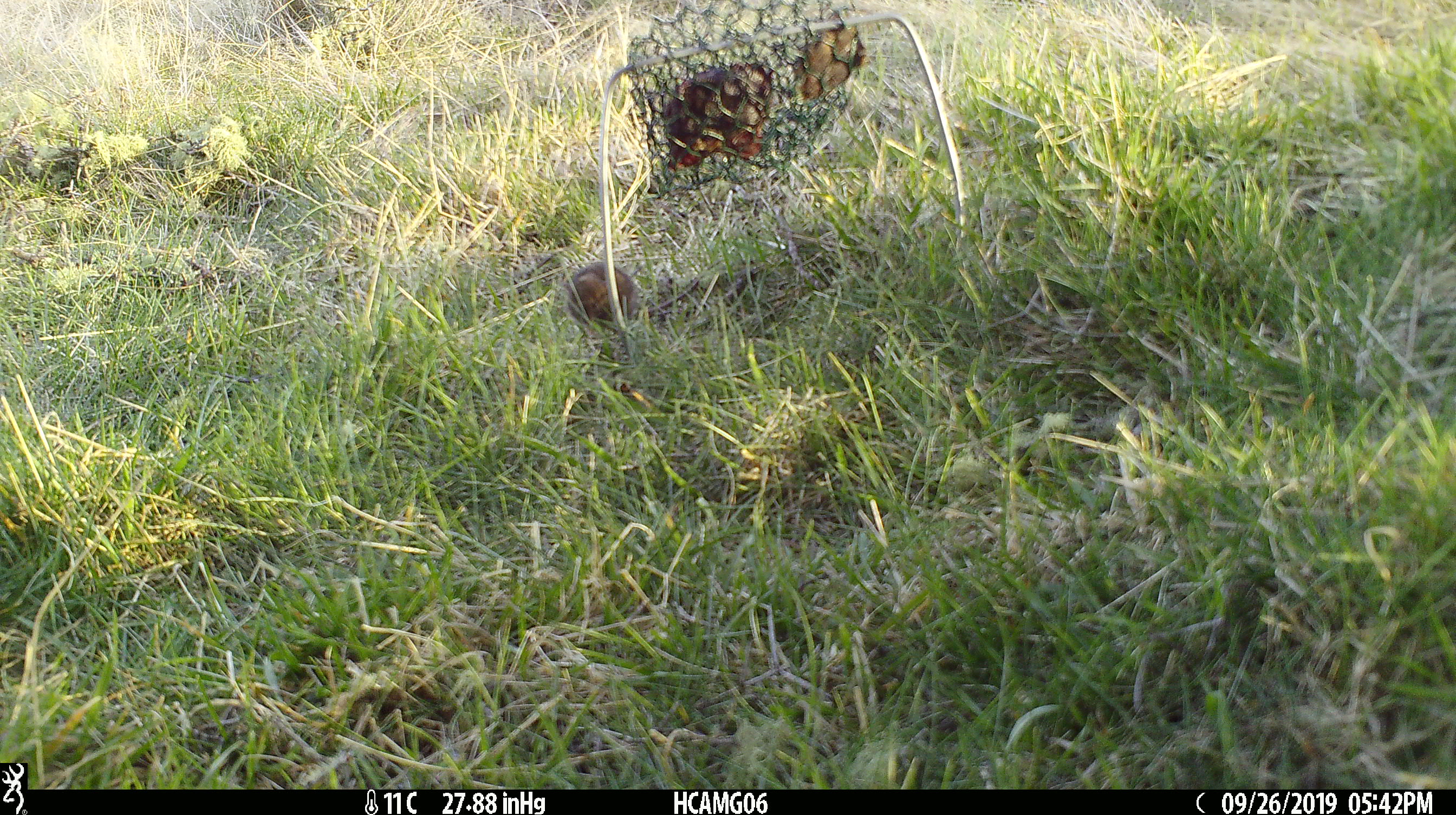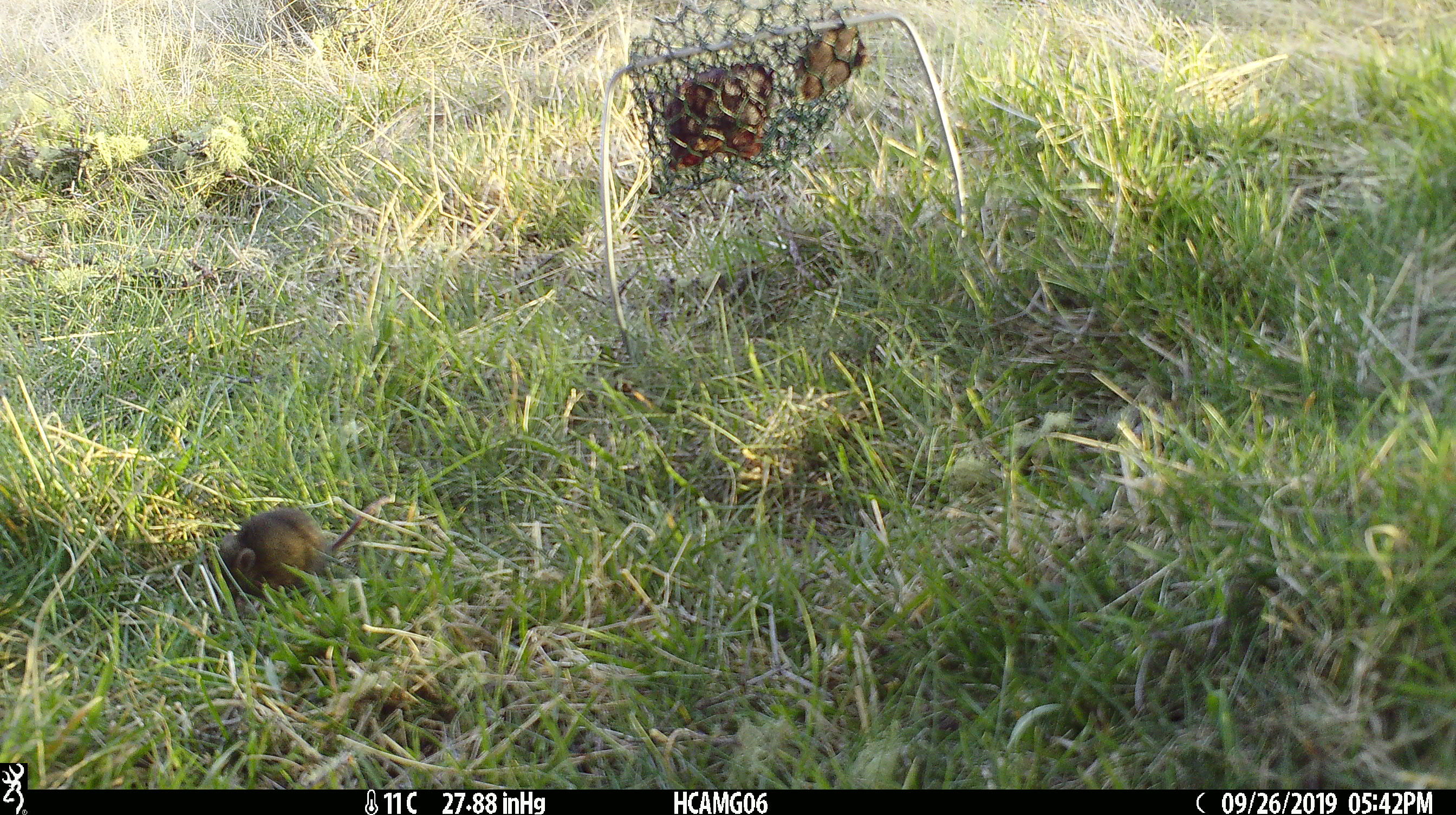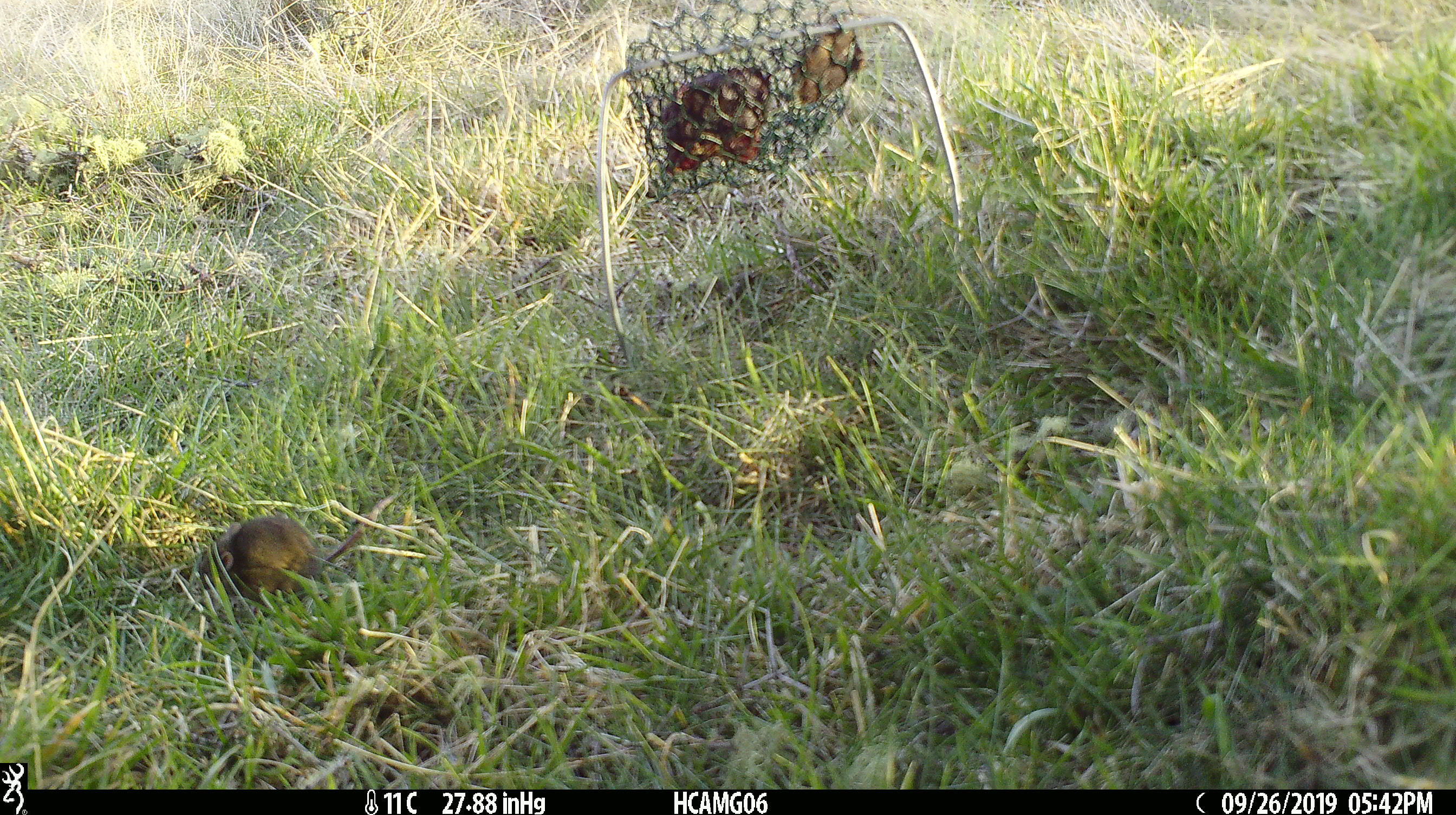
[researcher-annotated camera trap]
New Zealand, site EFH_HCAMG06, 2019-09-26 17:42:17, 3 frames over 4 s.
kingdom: Animalia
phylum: Chordata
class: Mammalia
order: Rodentia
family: Muridae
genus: Mus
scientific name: Mus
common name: mouse